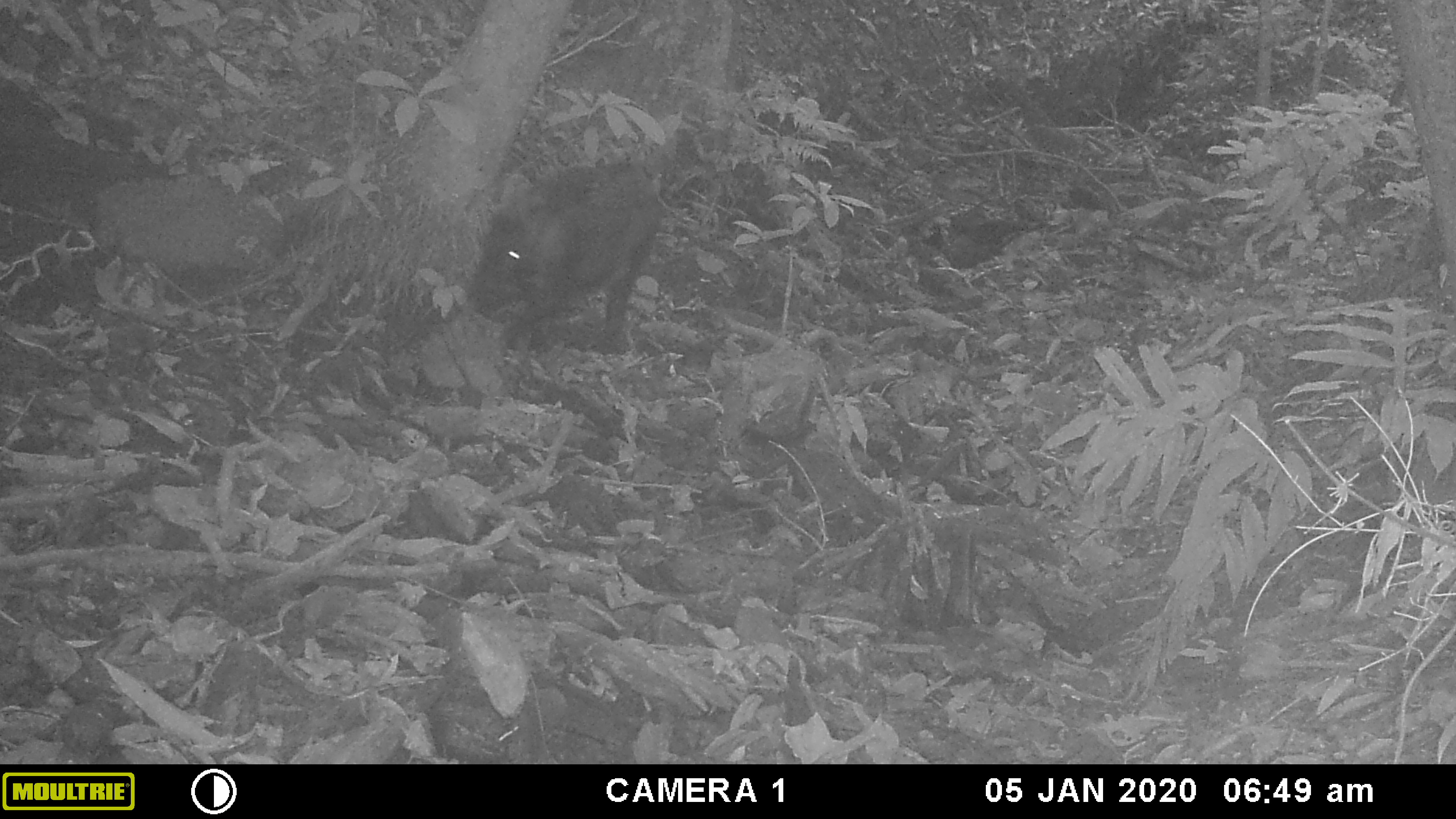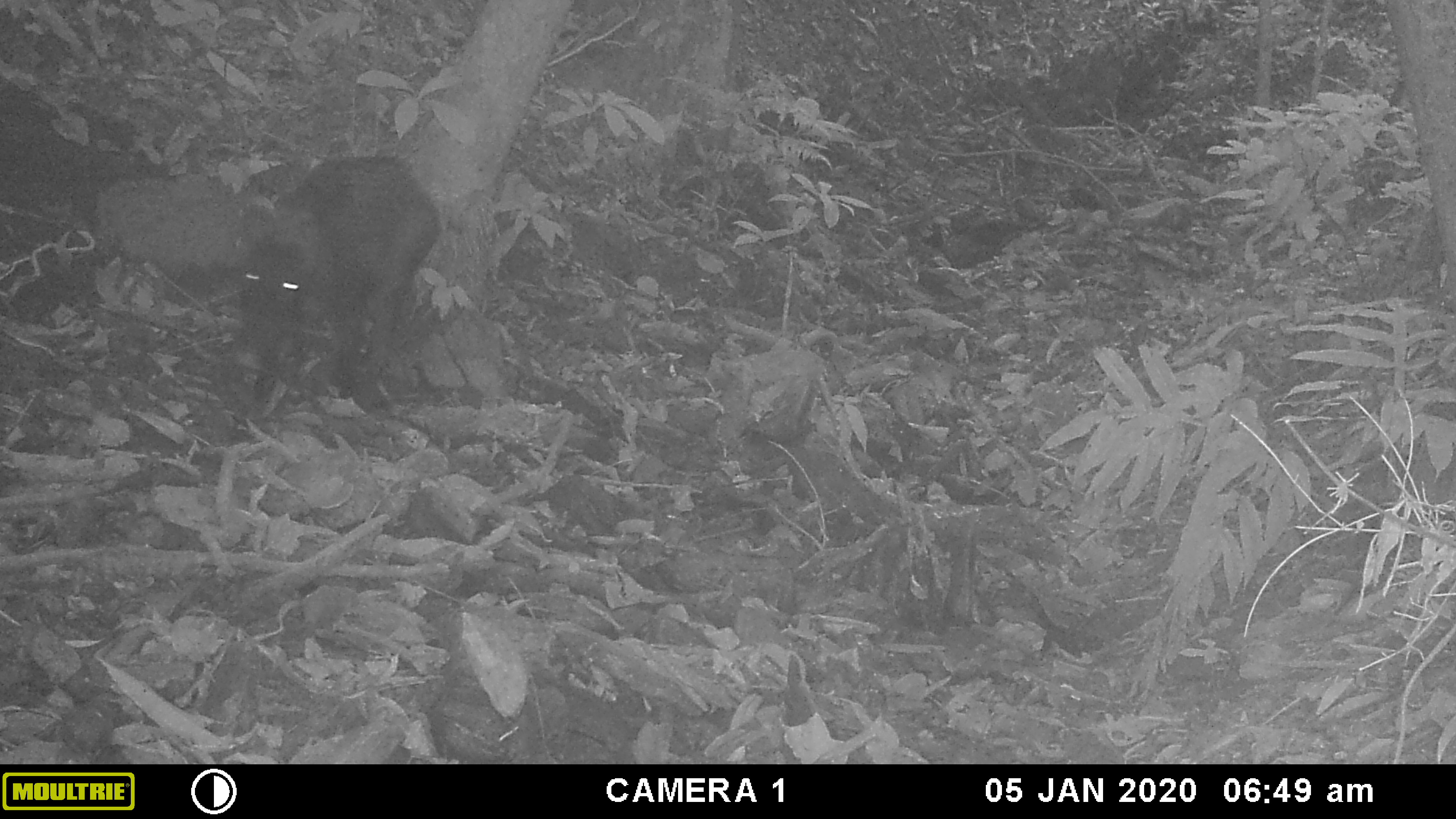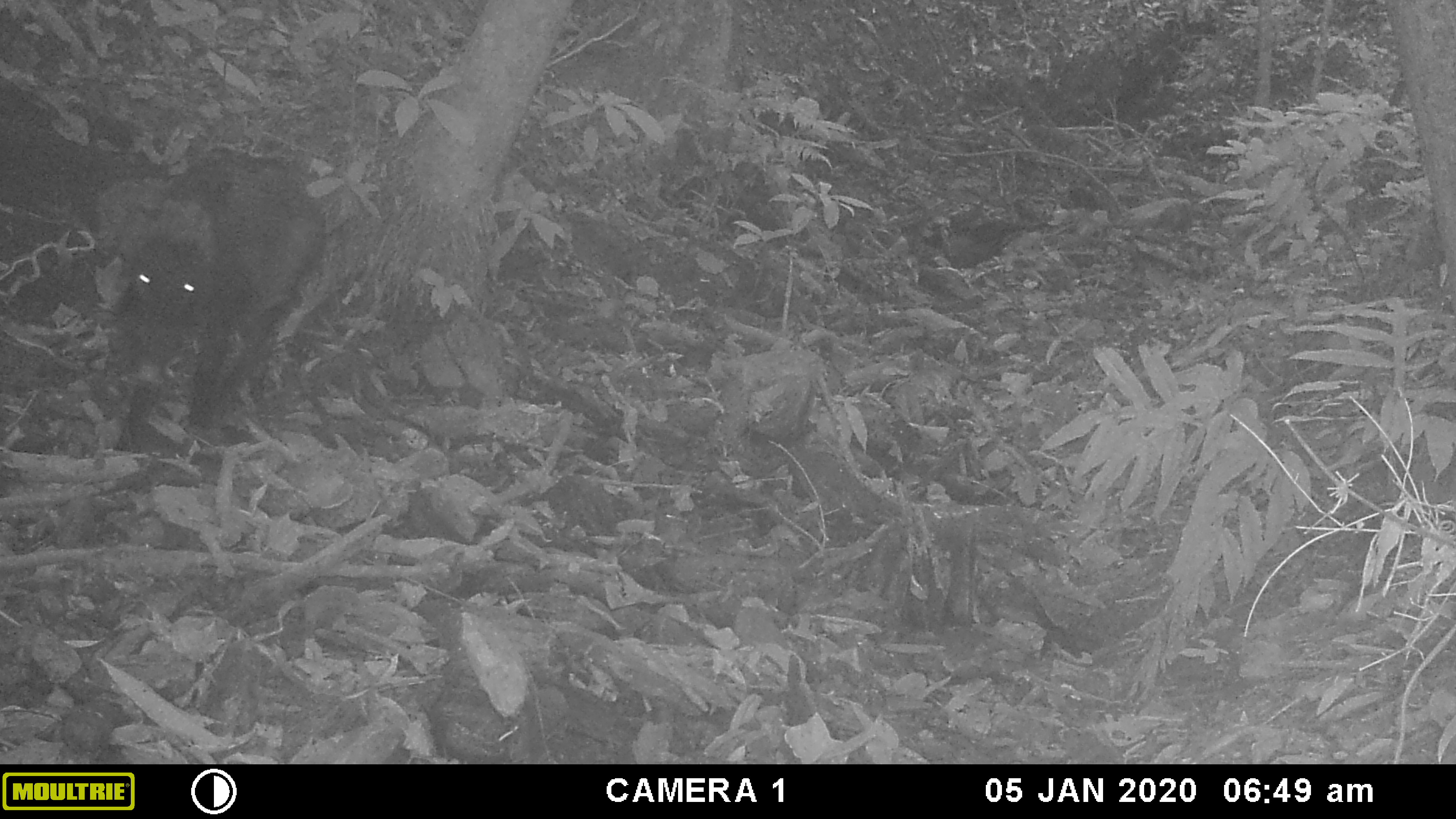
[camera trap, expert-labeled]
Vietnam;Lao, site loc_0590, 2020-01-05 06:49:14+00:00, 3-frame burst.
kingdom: Animalia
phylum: Chordata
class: Mammalia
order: Artiodactyla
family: Suidae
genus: Sus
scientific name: Sus scrofa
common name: eurasian wild pig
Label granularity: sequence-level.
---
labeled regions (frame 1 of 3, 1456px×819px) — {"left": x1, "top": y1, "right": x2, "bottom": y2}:
eurasian wild pig: {"left": 471, "top": 160, "right": 666, "bottom": 356}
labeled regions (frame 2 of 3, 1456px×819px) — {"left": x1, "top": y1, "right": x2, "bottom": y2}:
eurasian wild pig: {"left": 227, "top": 154, "right": 442, "bottom": 403}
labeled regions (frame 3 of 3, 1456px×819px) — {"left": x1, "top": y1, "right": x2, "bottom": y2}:
eurasian wild pig: {"left": 113, "top": 146, "right": 326, "bottom": 441}